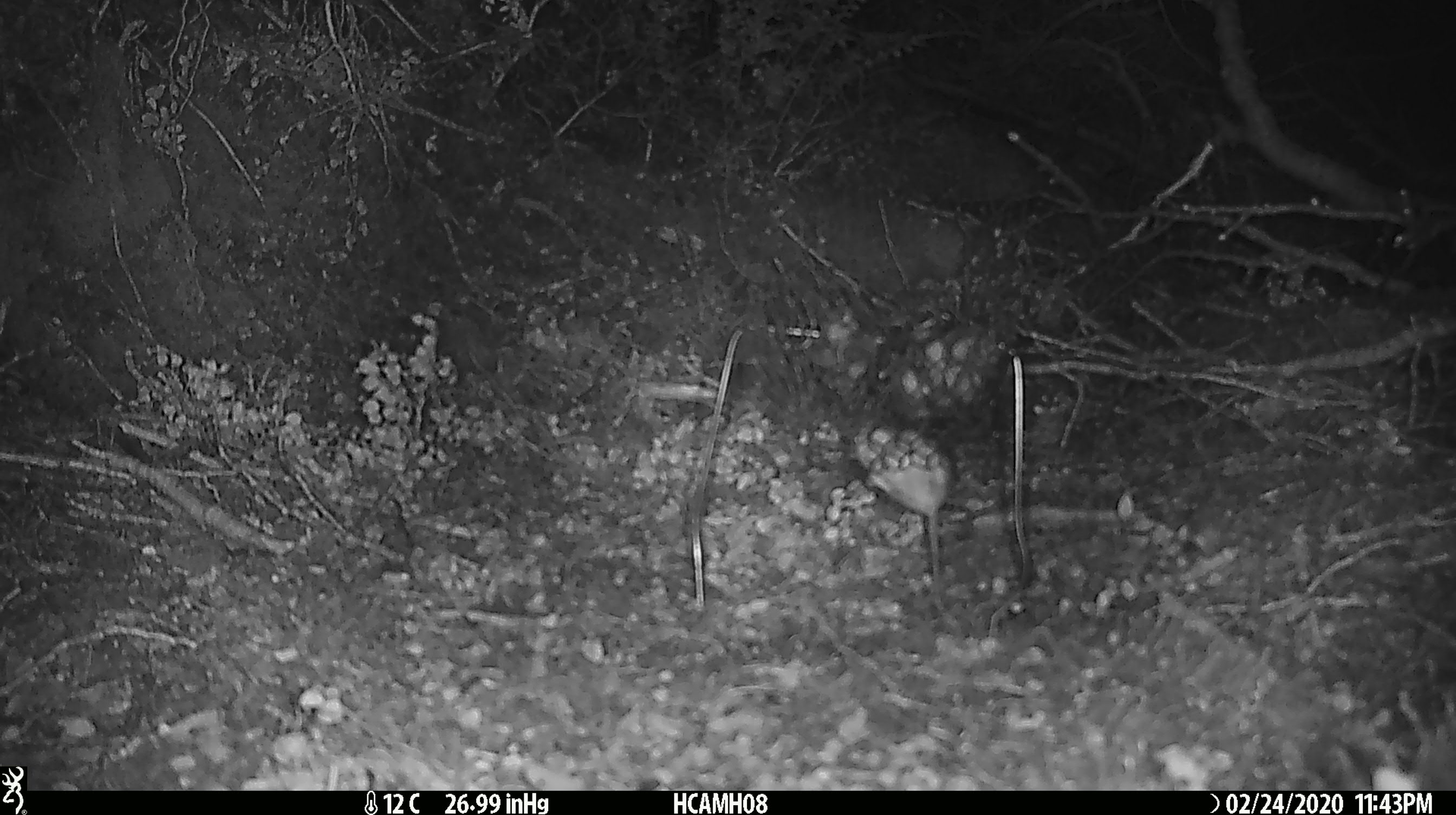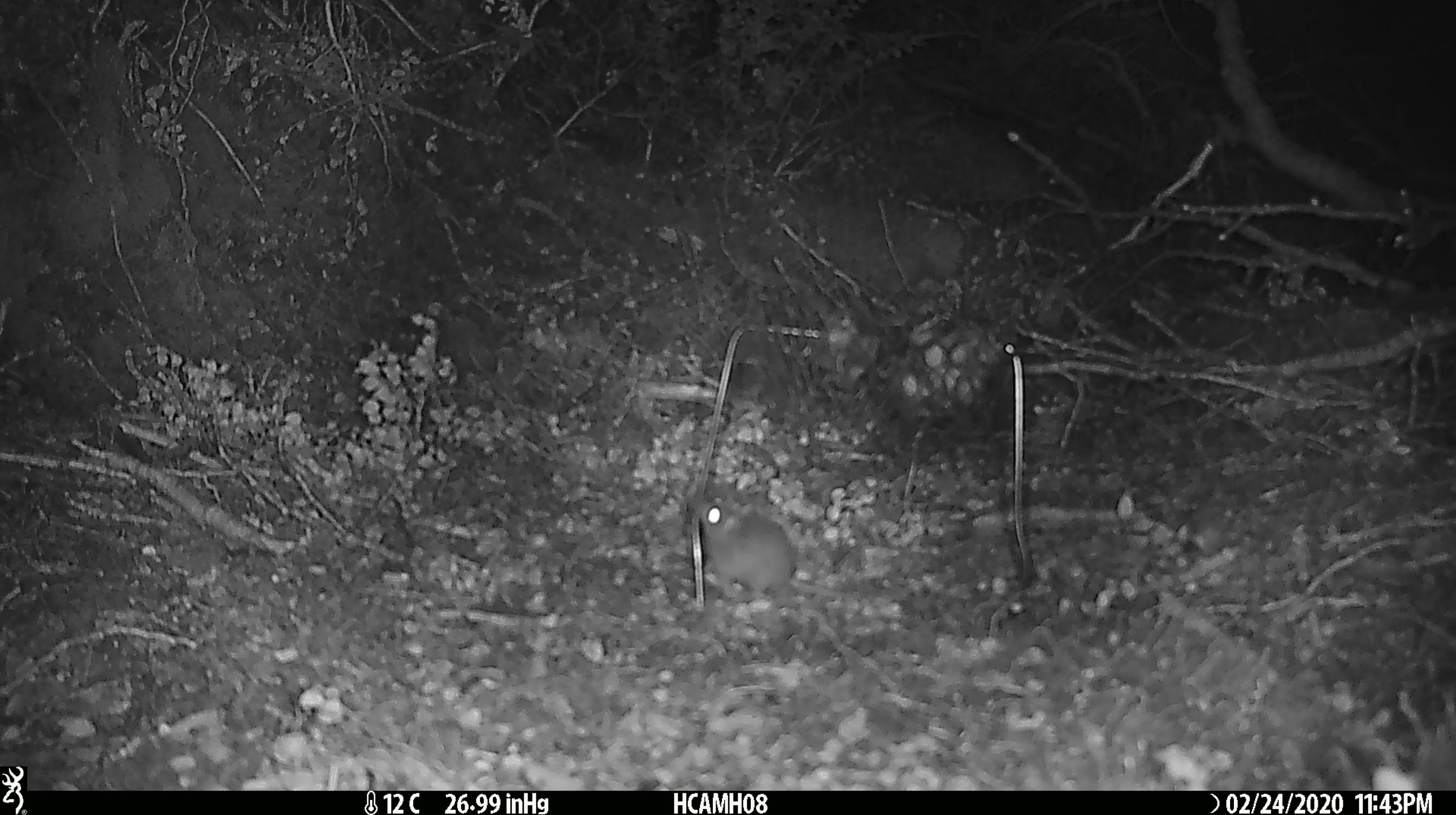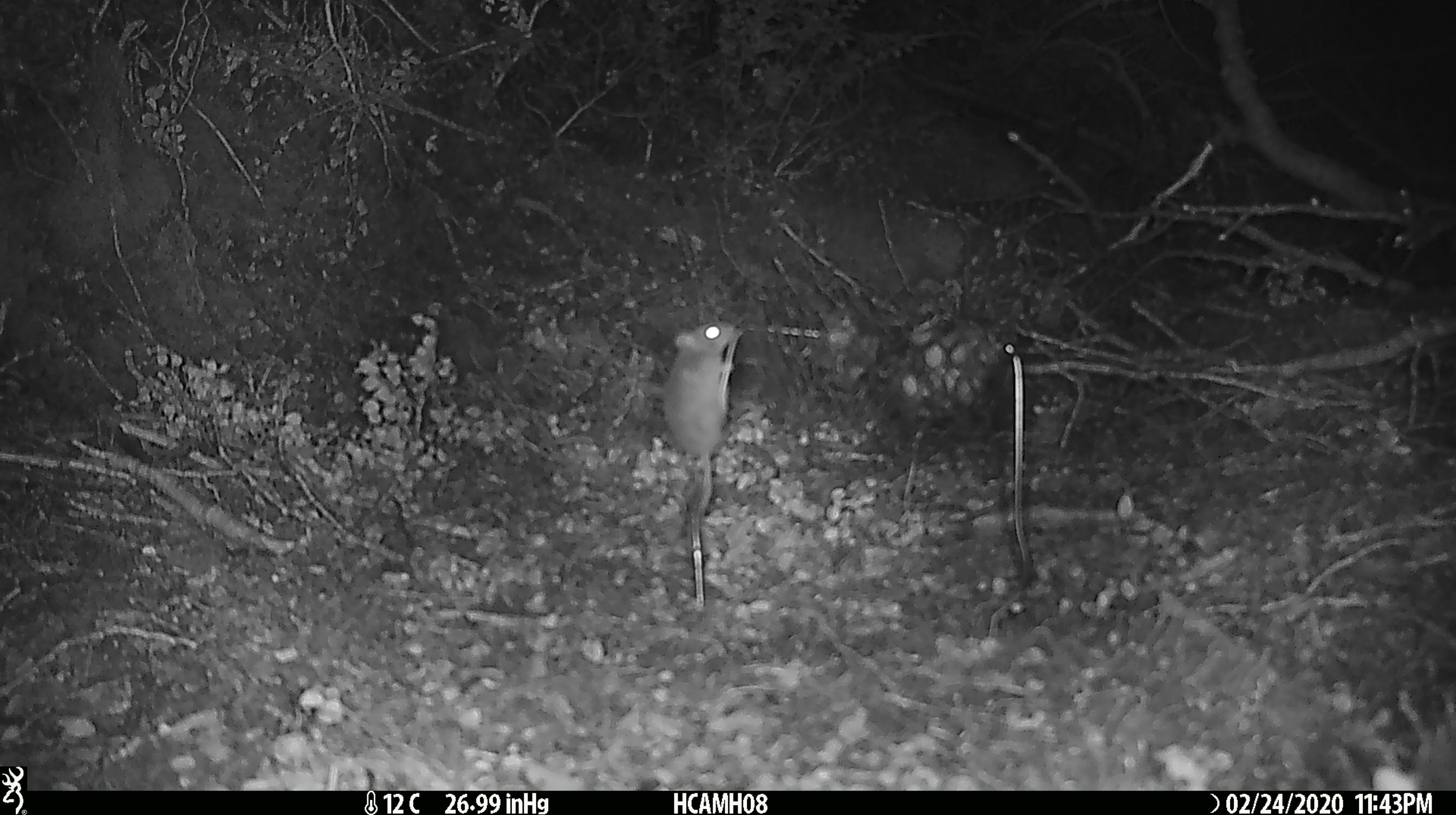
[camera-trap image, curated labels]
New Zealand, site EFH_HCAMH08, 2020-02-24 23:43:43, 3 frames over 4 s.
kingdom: Animalia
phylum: Chordata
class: Mammalia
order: Rodentia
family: Muridae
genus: Mus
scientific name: Mus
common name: mouse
Mouse (Mus).